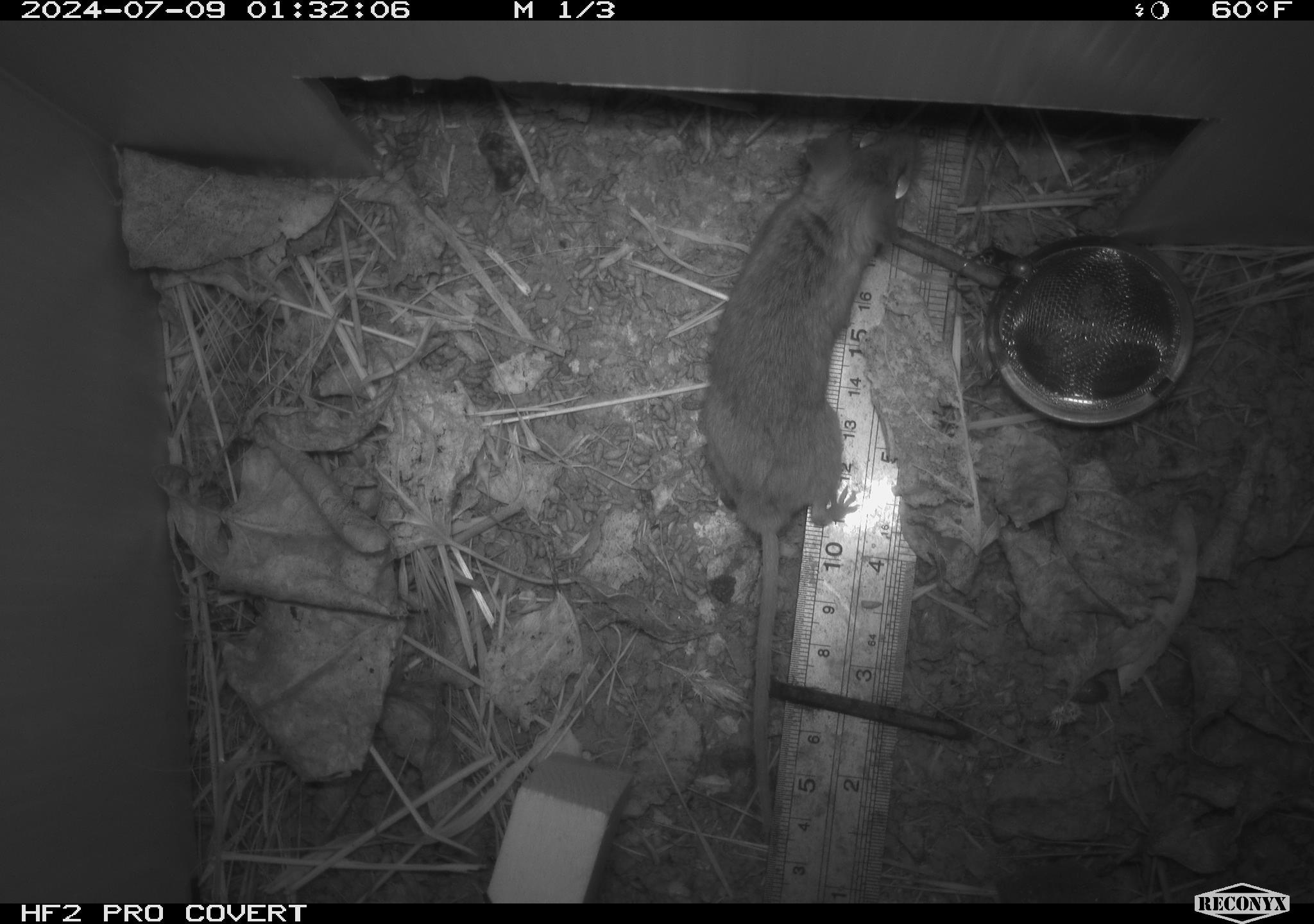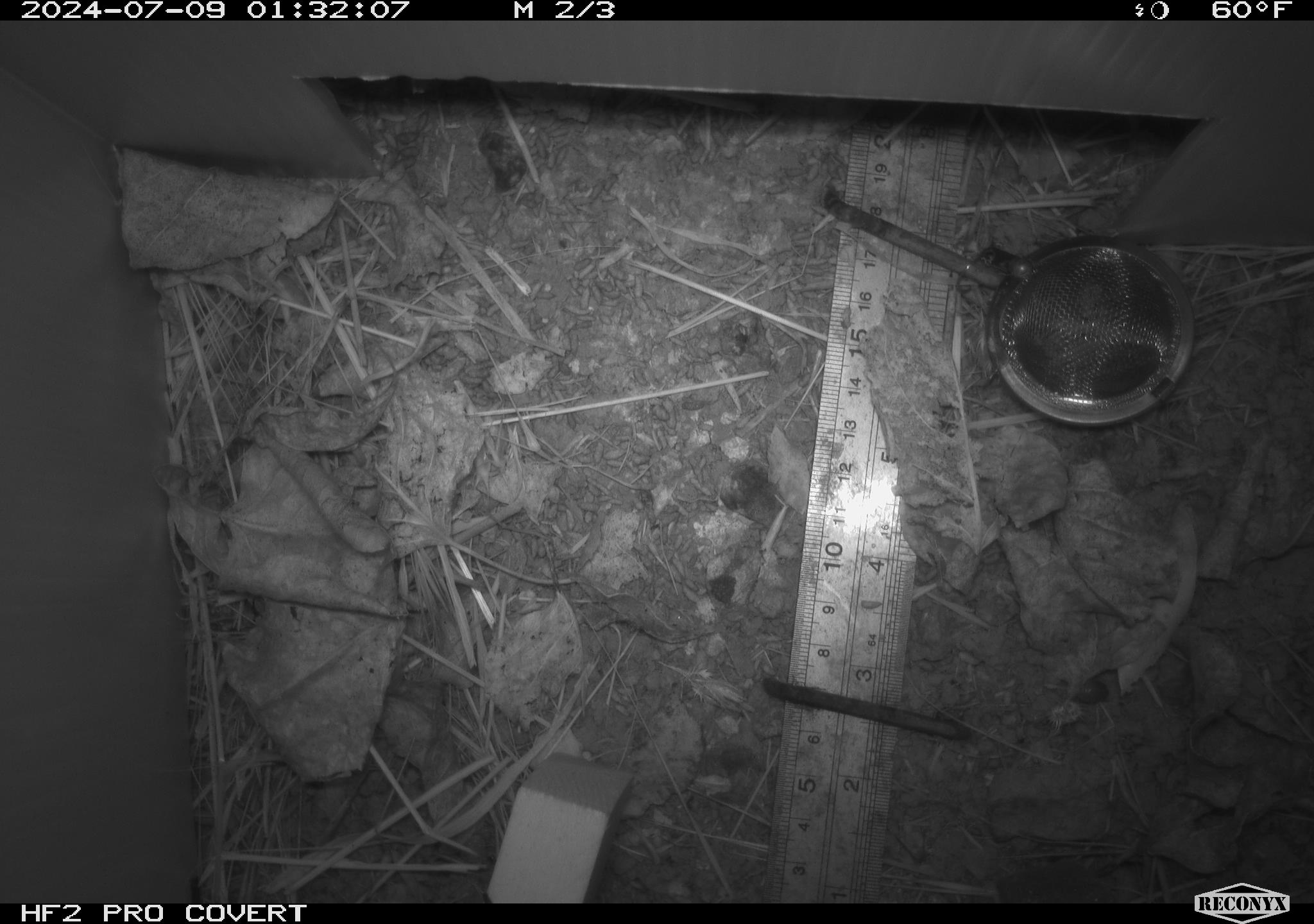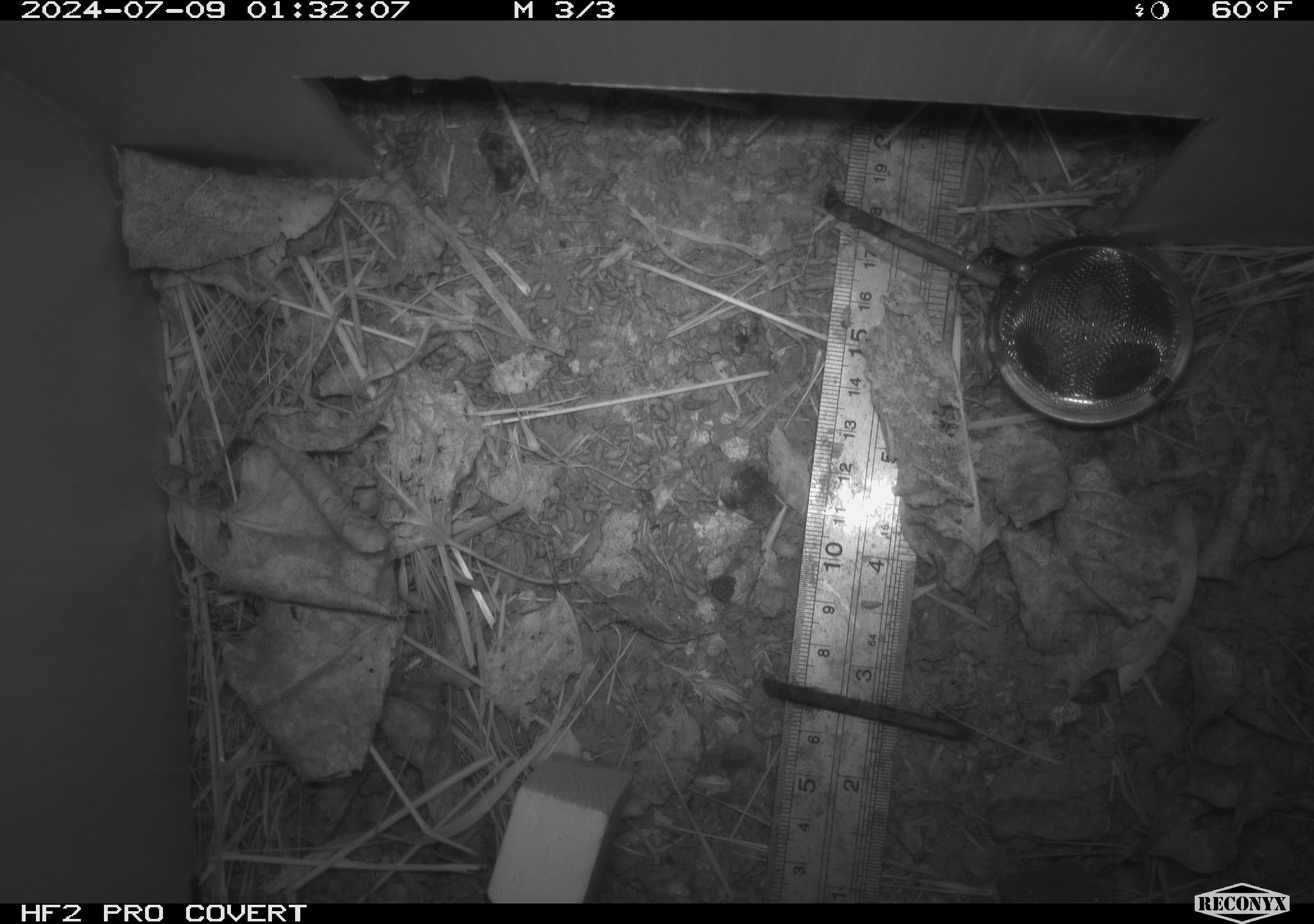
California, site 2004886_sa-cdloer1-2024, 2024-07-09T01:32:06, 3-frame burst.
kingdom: Animalia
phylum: Chordata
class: Mammalia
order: Rodentia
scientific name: Rodentia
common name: mouse species